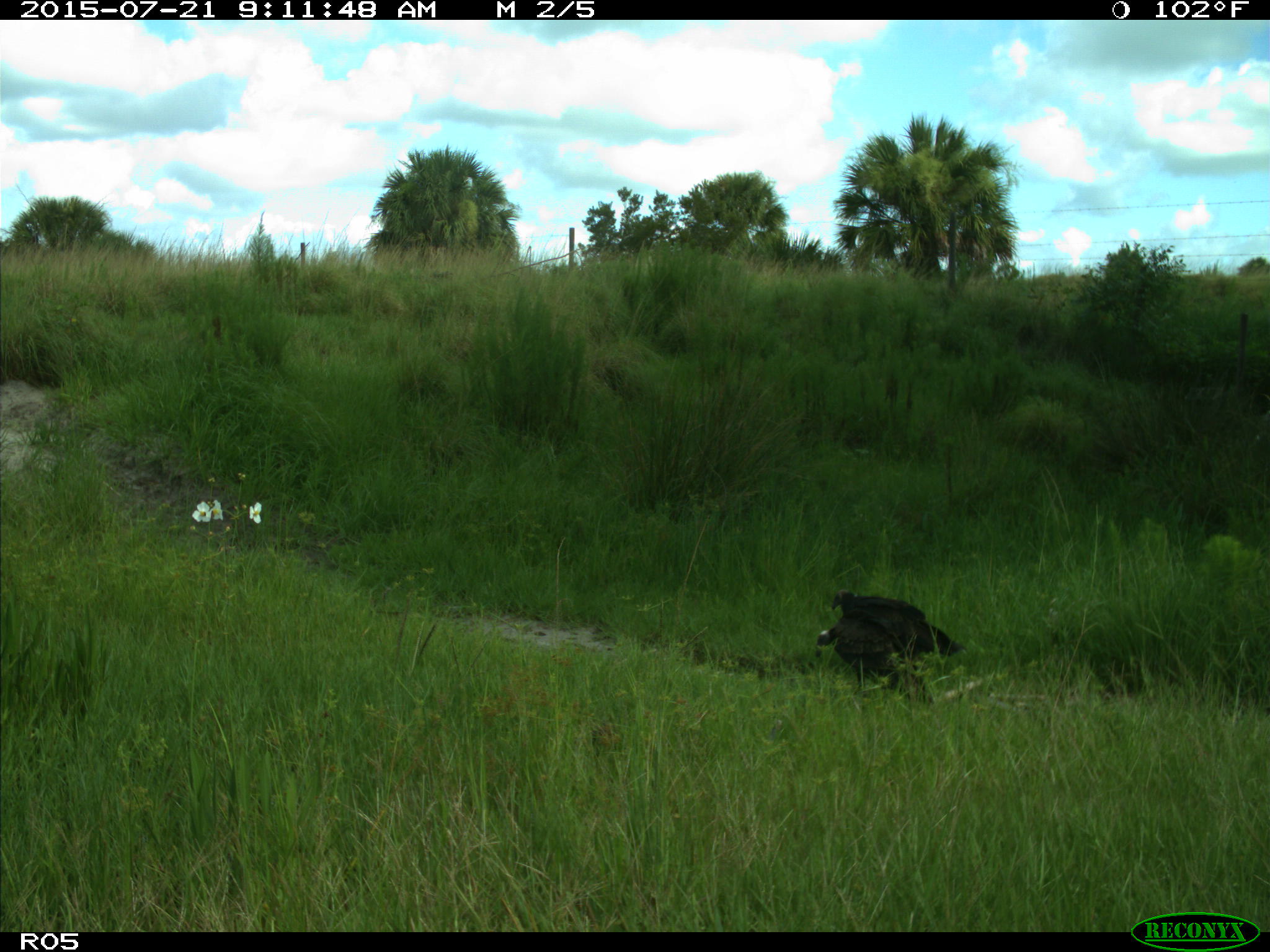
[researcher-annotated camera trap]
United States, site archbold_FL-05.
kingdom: Animalia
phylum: Chordata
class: Aves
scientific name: Aves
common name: birds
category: unidentified bird